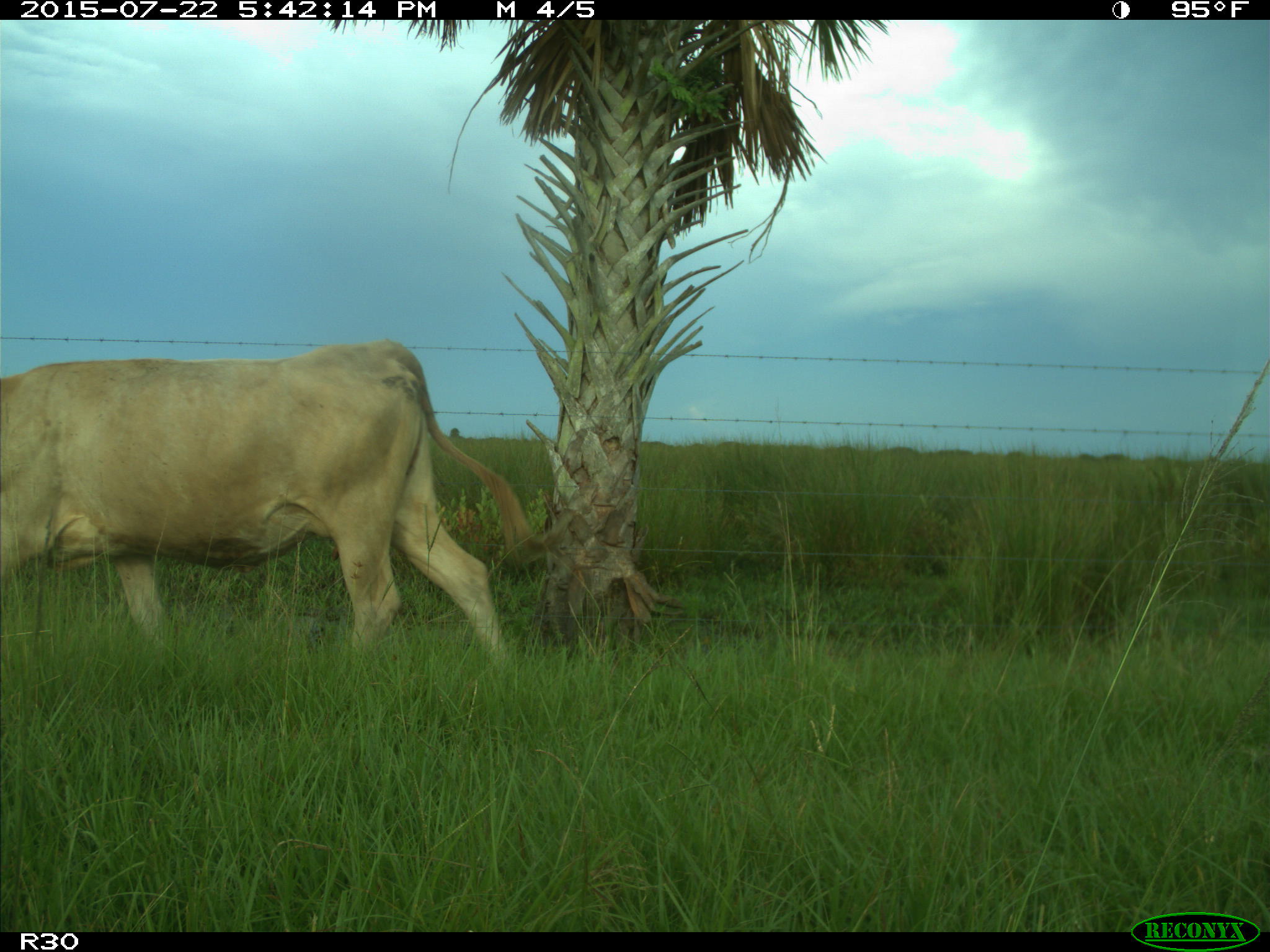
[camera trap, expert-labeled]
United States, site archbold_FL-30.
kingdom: Animalia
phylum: Chordata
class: Mammalia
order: Artiodactyla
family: Bovidae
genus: Bos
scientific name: Bos taurus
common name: domestic cow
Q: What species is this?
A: Bos taurus (domestic cow).